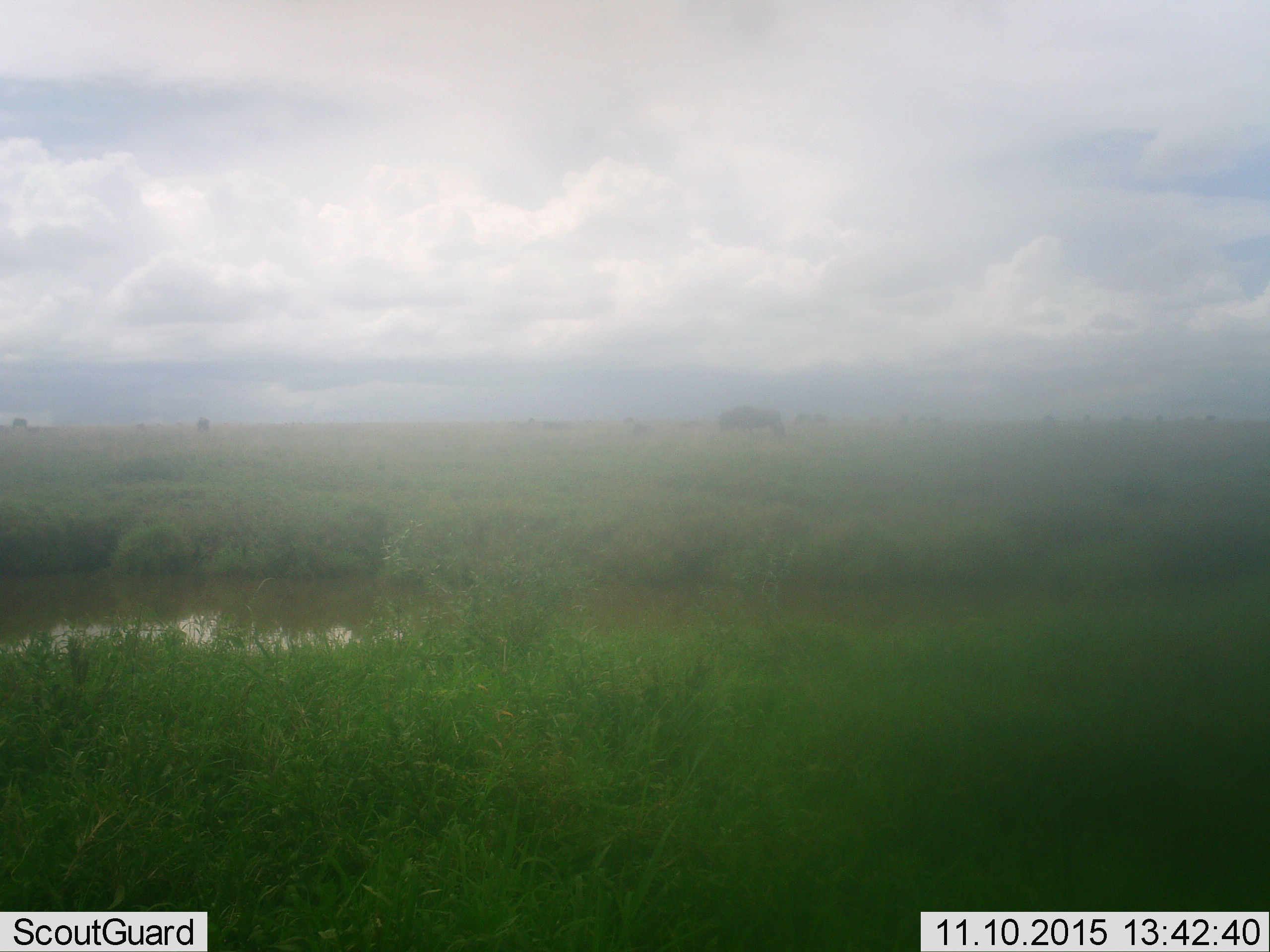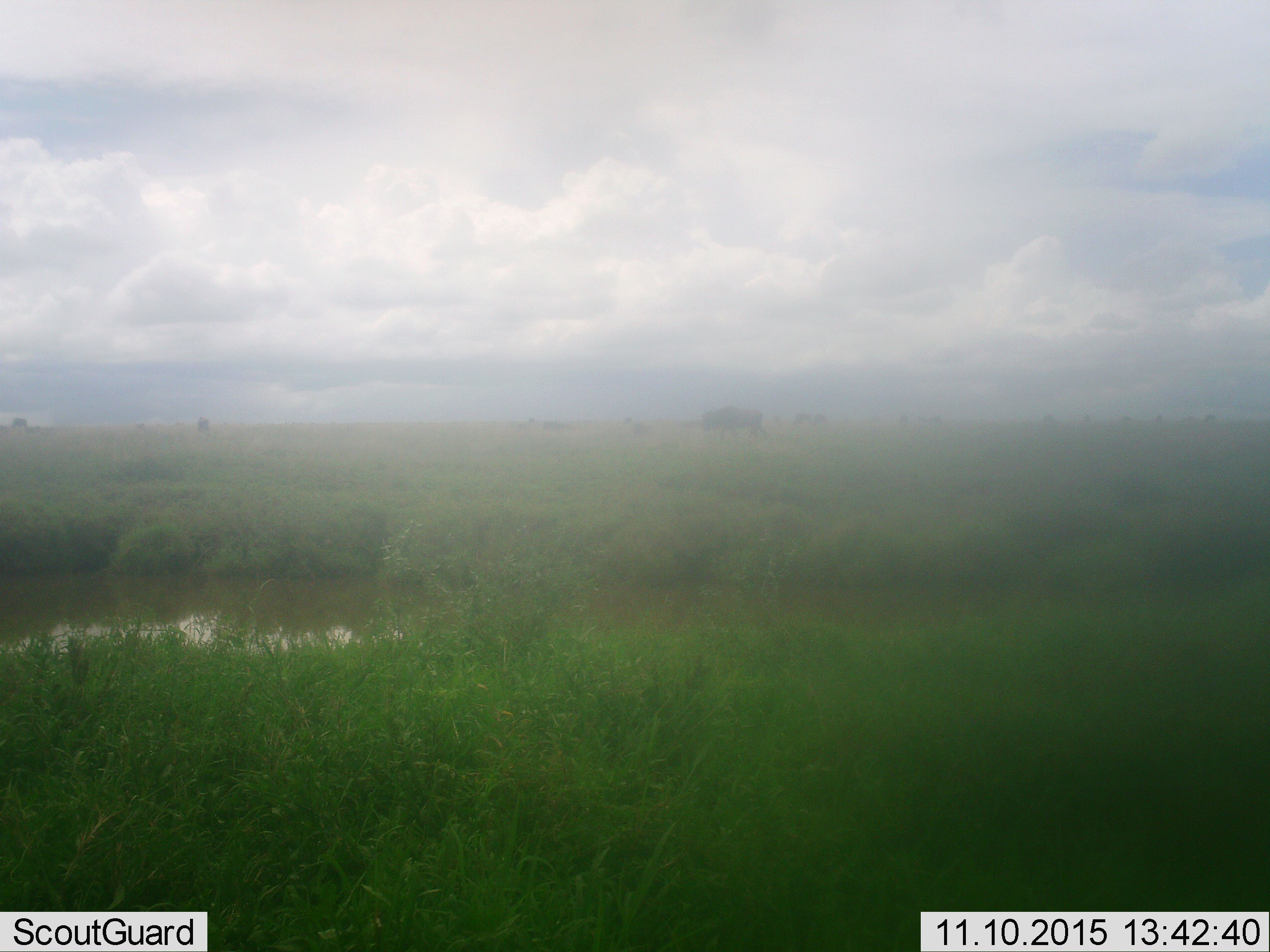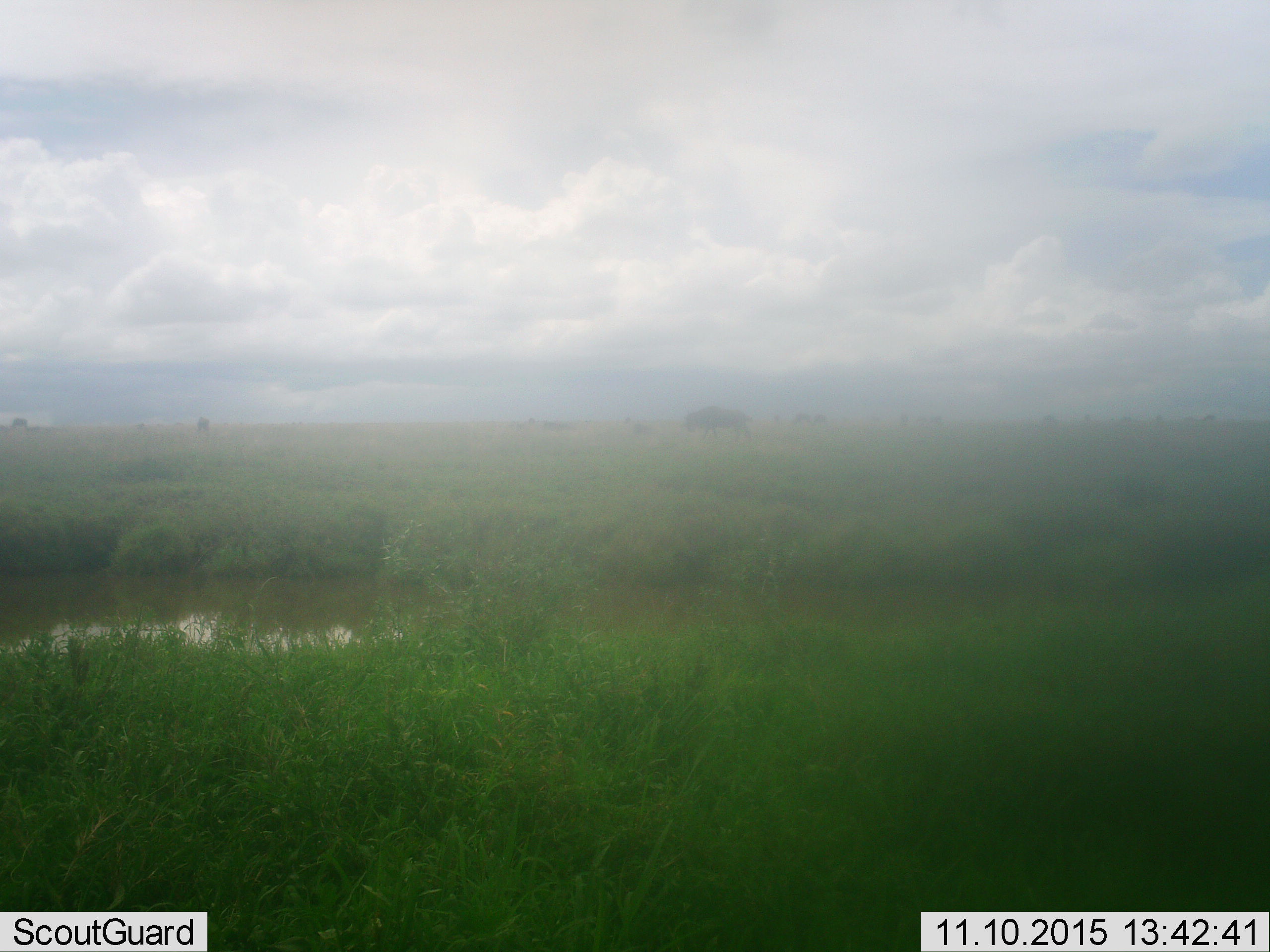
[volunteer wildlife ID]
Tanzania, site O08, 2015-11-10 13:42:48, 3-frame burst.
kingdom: Animalia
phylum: Chordata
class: Mammalia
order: Artiodactyla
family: Bovidae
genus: Connochaetes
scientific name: Connochaetes taurinus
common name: blue wildebeest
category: wildebeest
Wildebeest (blue wildebeest) (Connochaetes taurinus), count 11-50. Behavior (volunteer vote fractions): standing 60%, resting 20%, moving 80%, interacting 0%. Young present (vote fraction): 0%. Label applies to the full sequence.